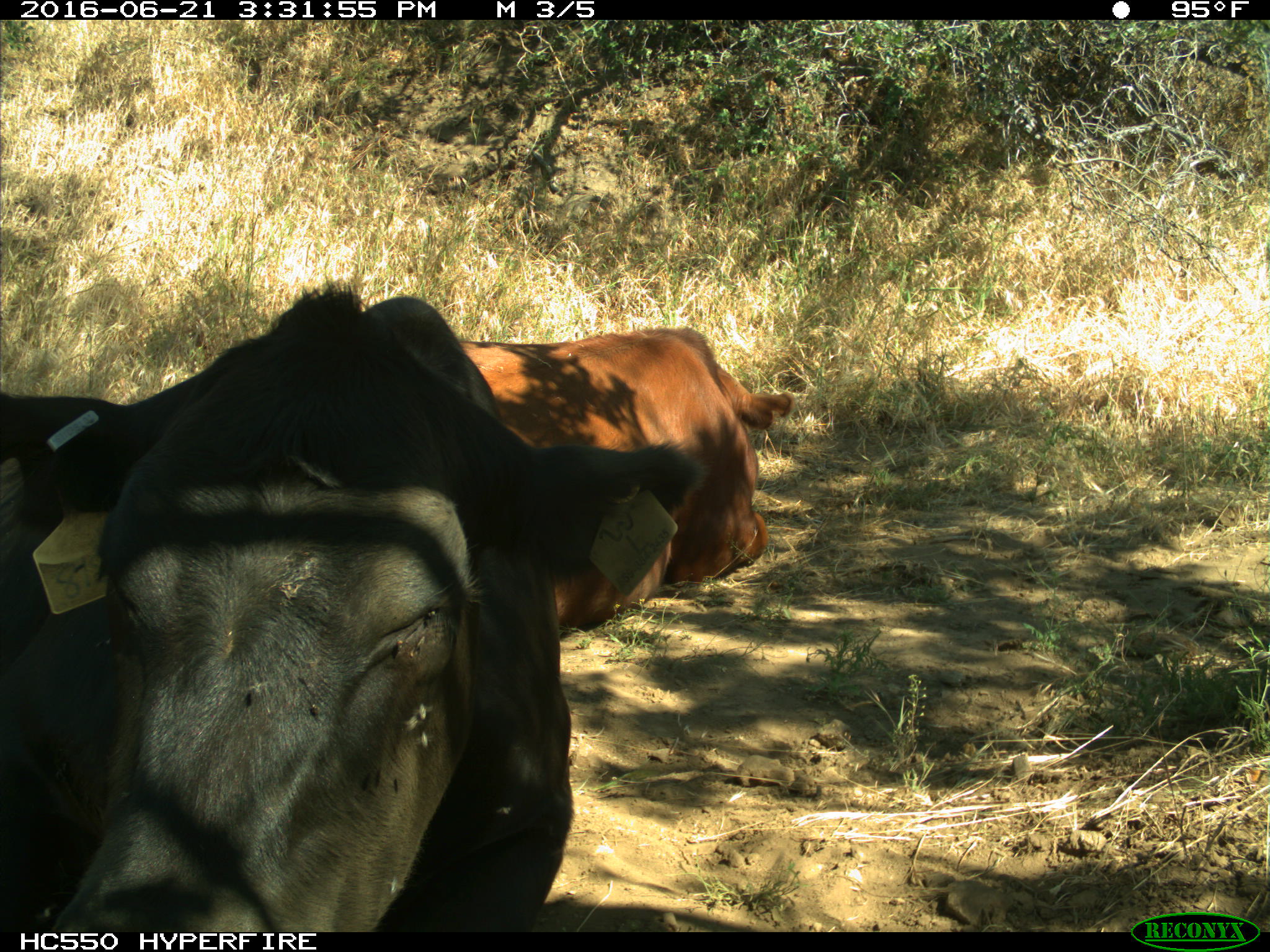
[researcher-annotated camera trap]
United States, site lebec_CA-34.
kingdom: Animalia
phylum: Chordata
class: Mammalia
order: Artiodactyla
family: Bovidae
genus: Bos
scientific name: Bos taurus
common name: domestic cow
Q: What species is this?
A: Bos taurus (domestic cow).